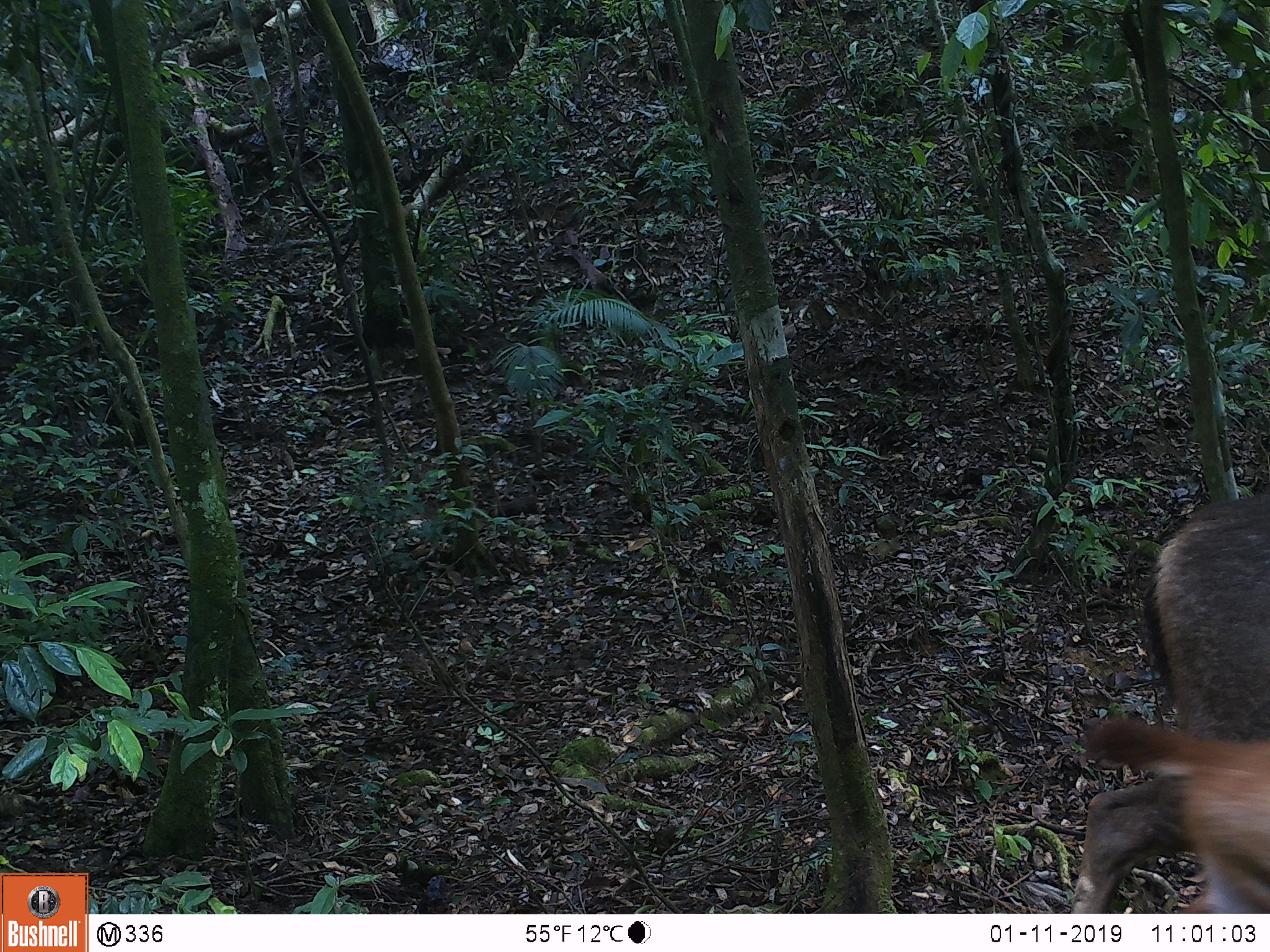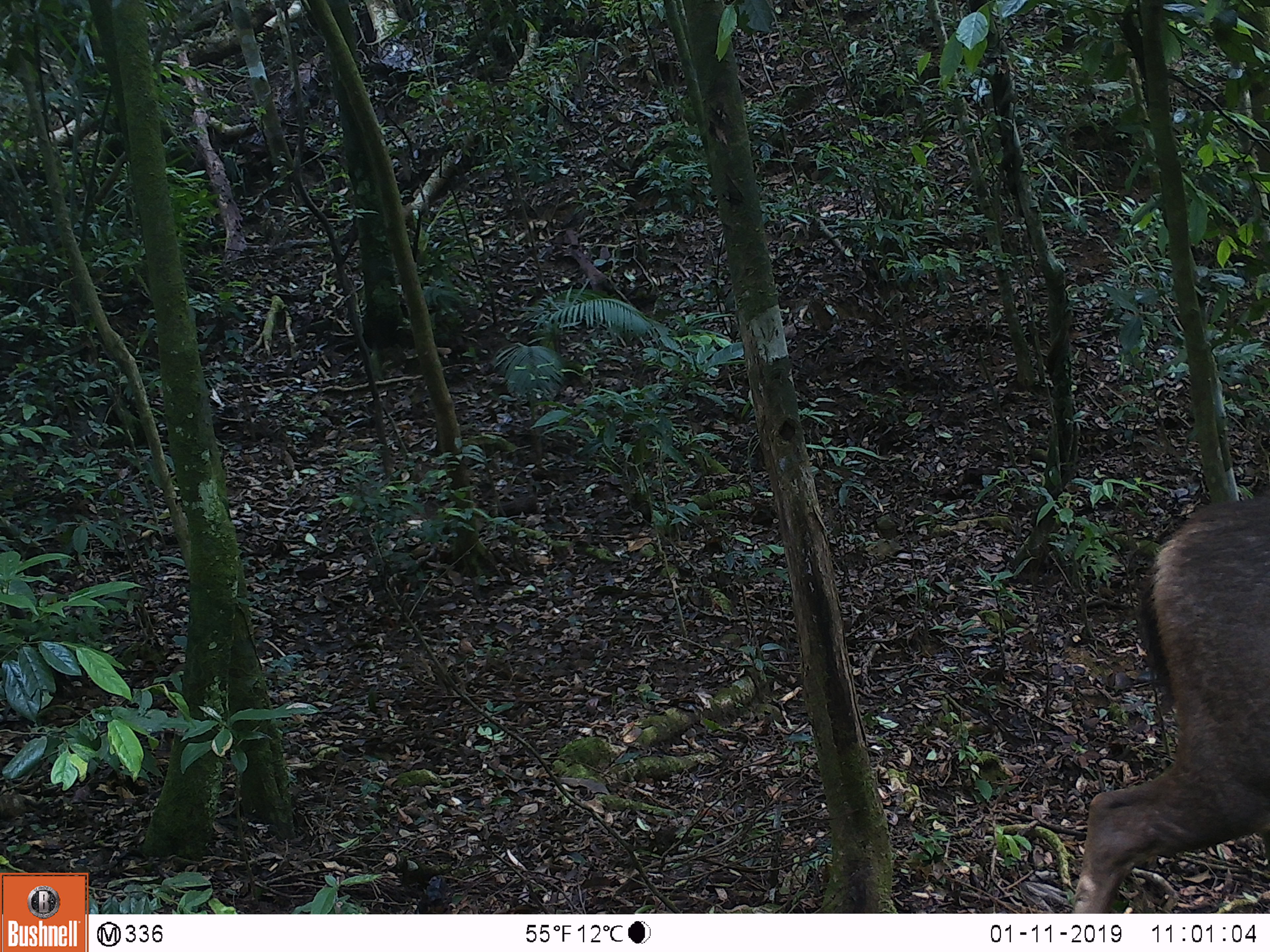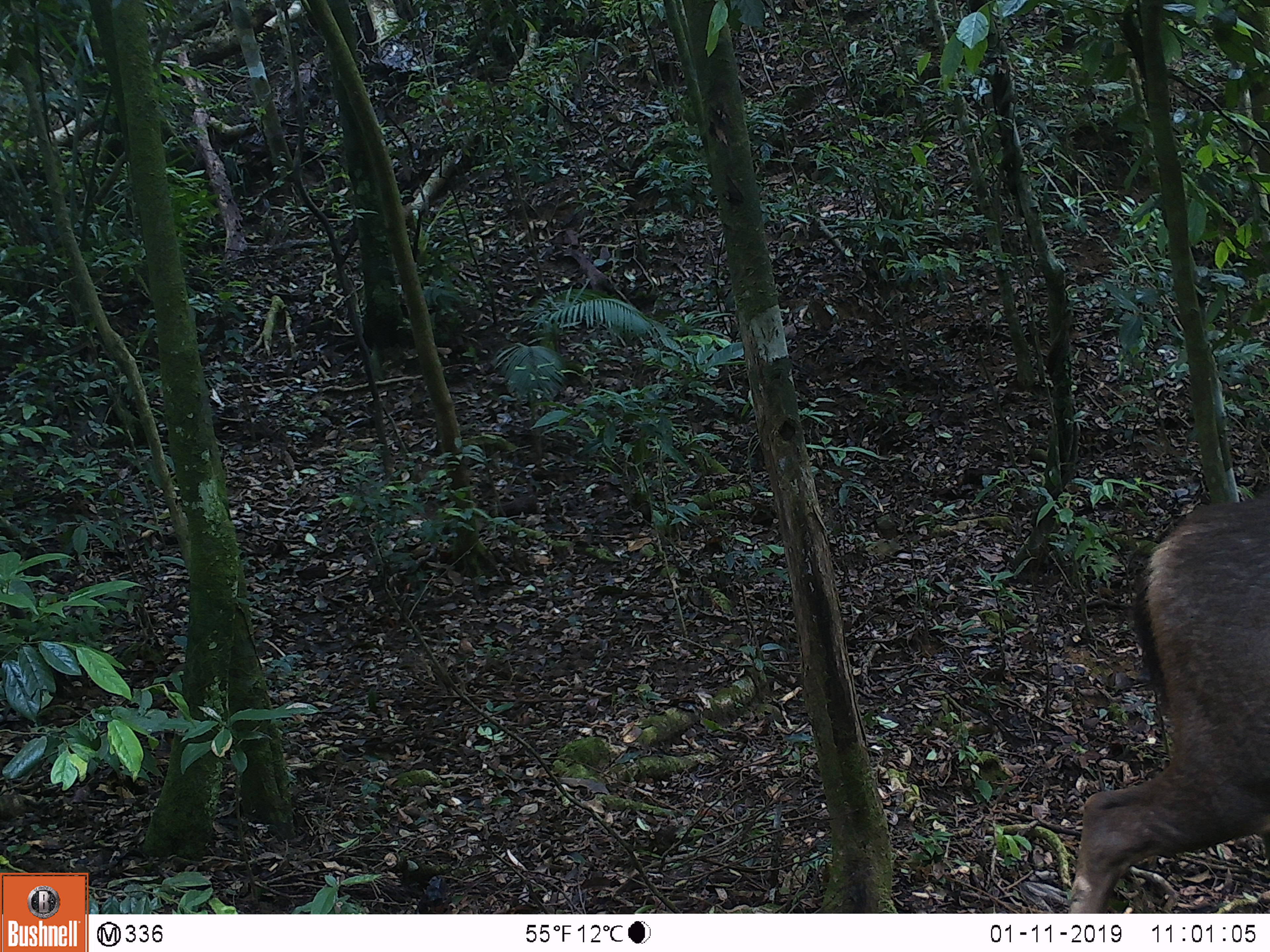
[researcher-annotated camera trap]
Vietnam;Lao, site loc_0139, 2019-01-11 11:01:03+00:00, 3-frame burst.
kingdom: Animalia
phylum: Chordata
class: Mammalia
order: Artiodactyla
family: Cervidae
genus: Rusa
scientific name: Rusa unicolor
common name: sambar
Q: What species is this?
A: Sambar (Rusa unicolor).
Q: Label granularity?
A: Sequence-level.